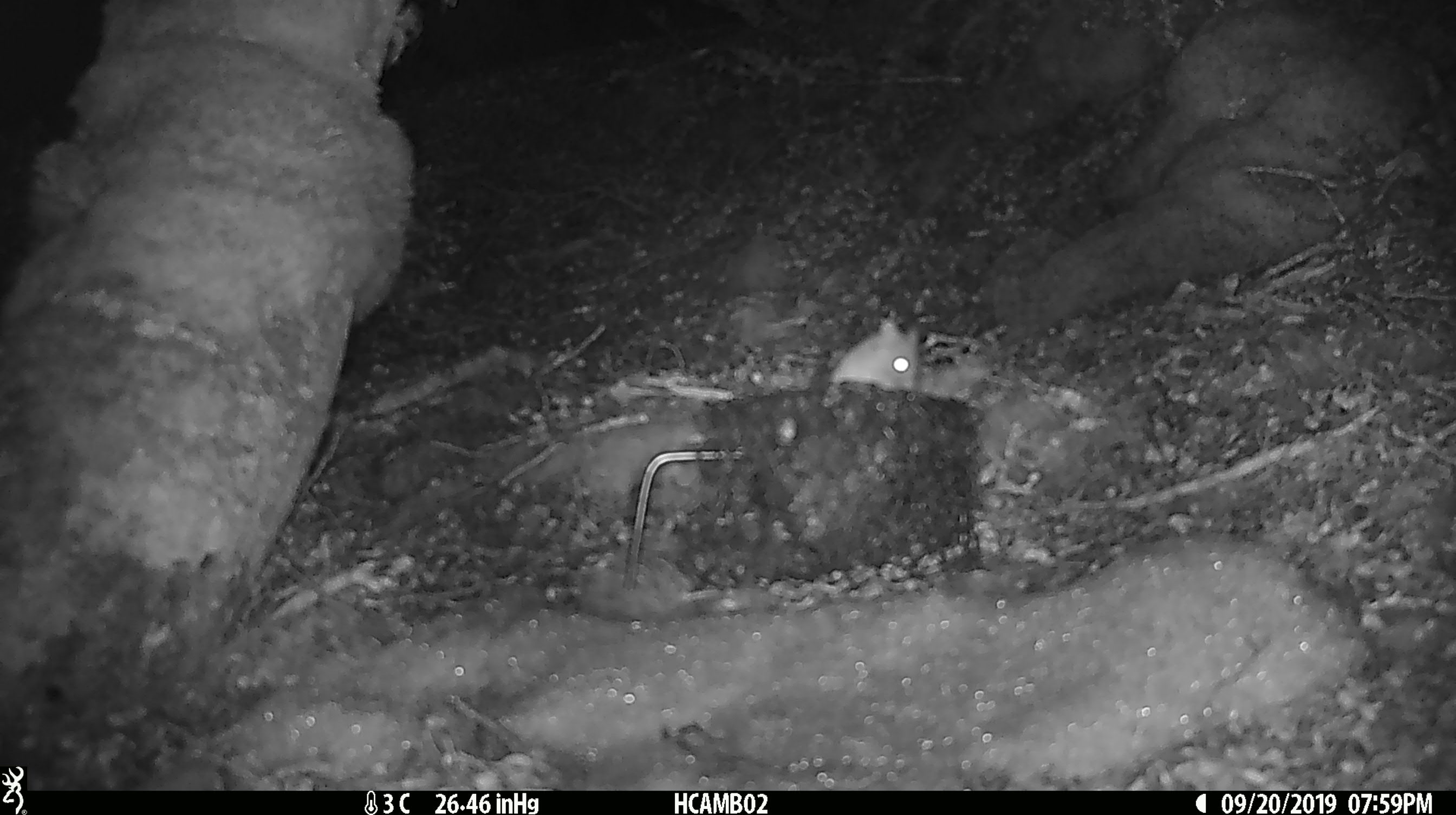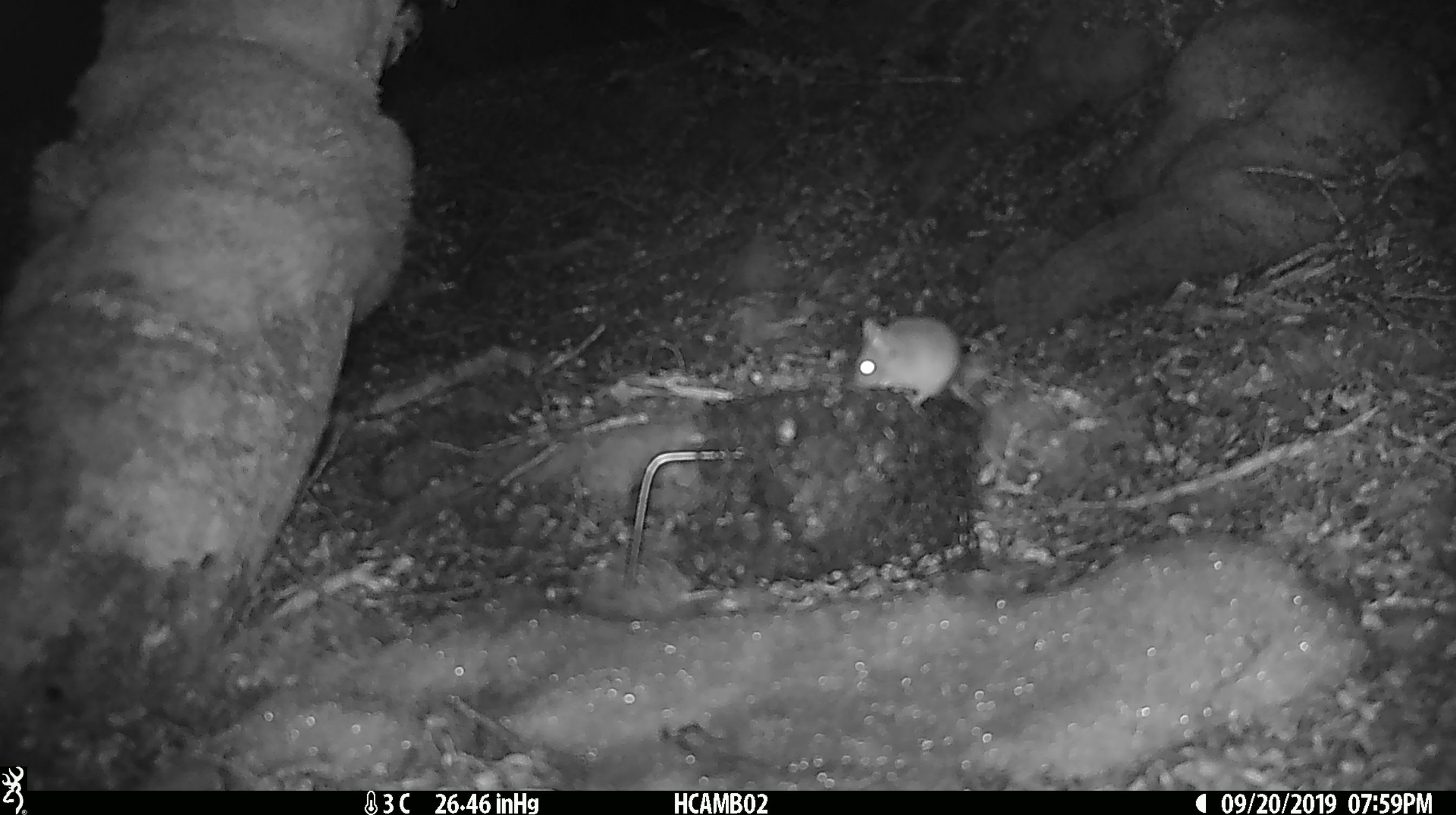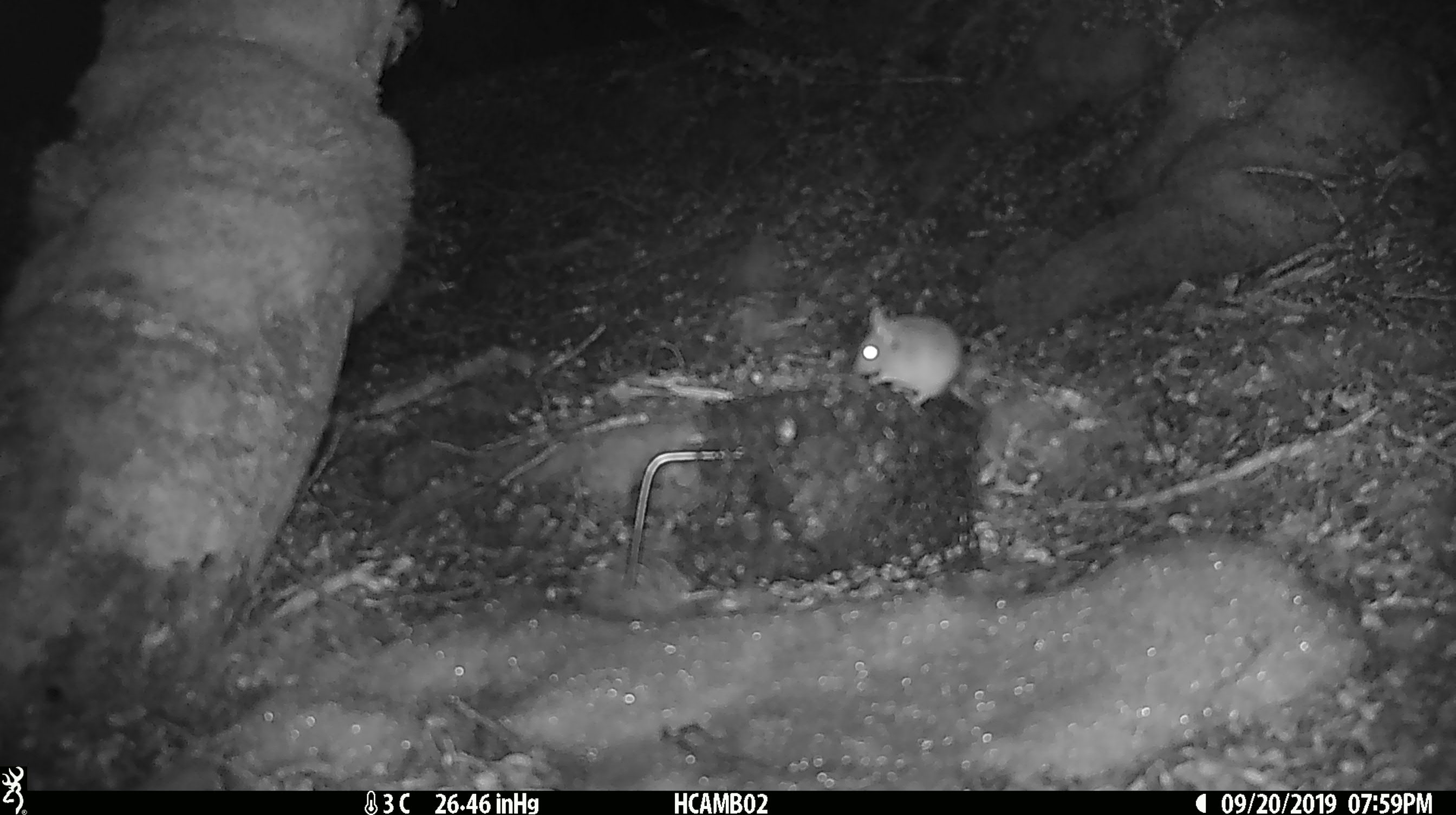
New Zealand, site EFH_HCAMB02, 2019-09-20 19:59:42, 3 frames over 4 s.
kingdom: Animalia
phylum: Chordata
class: Mammalia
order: Rodentia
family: Muridae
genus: Mus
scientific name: Mus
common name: mouse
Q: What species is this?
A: Mouse (Mus).